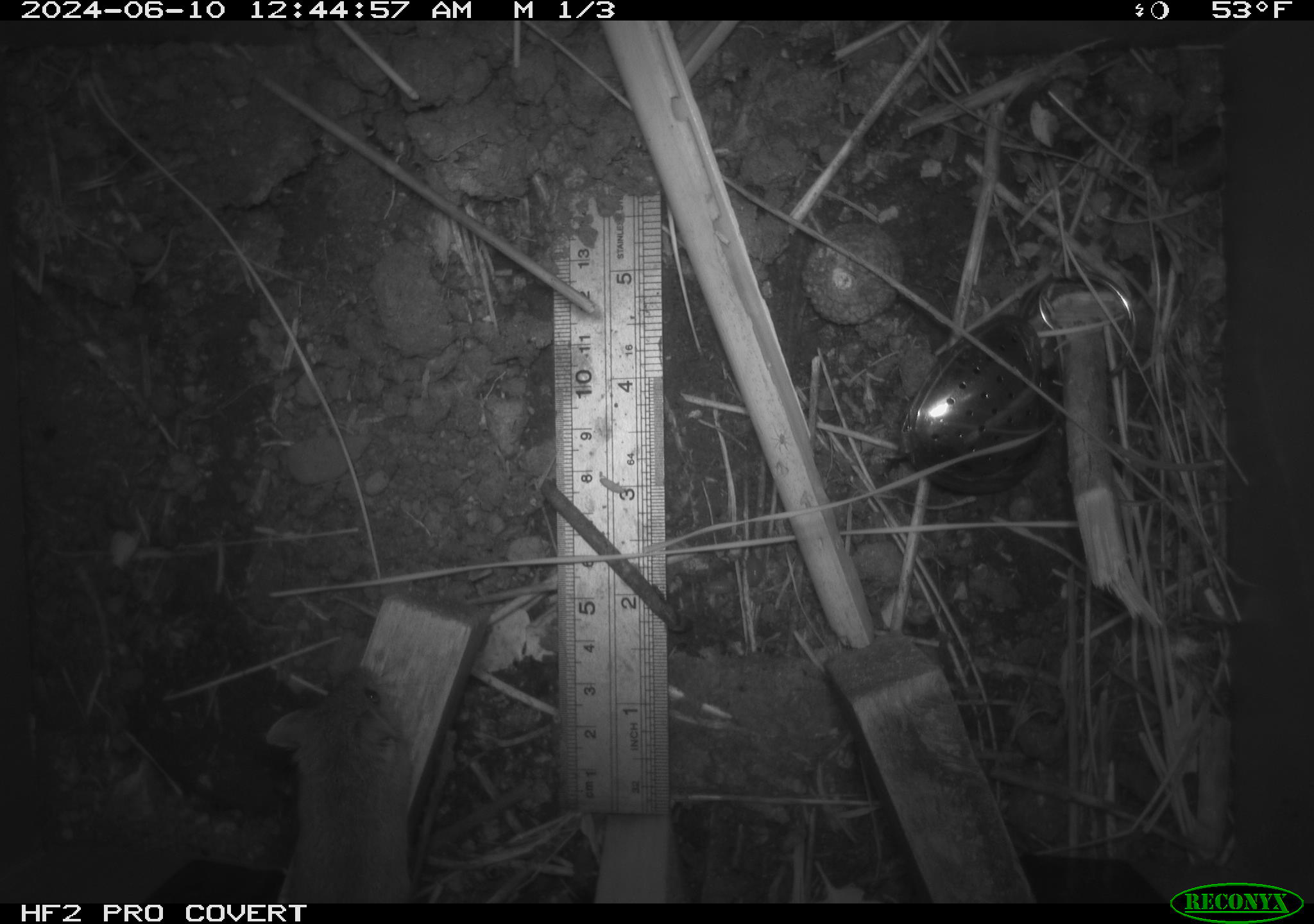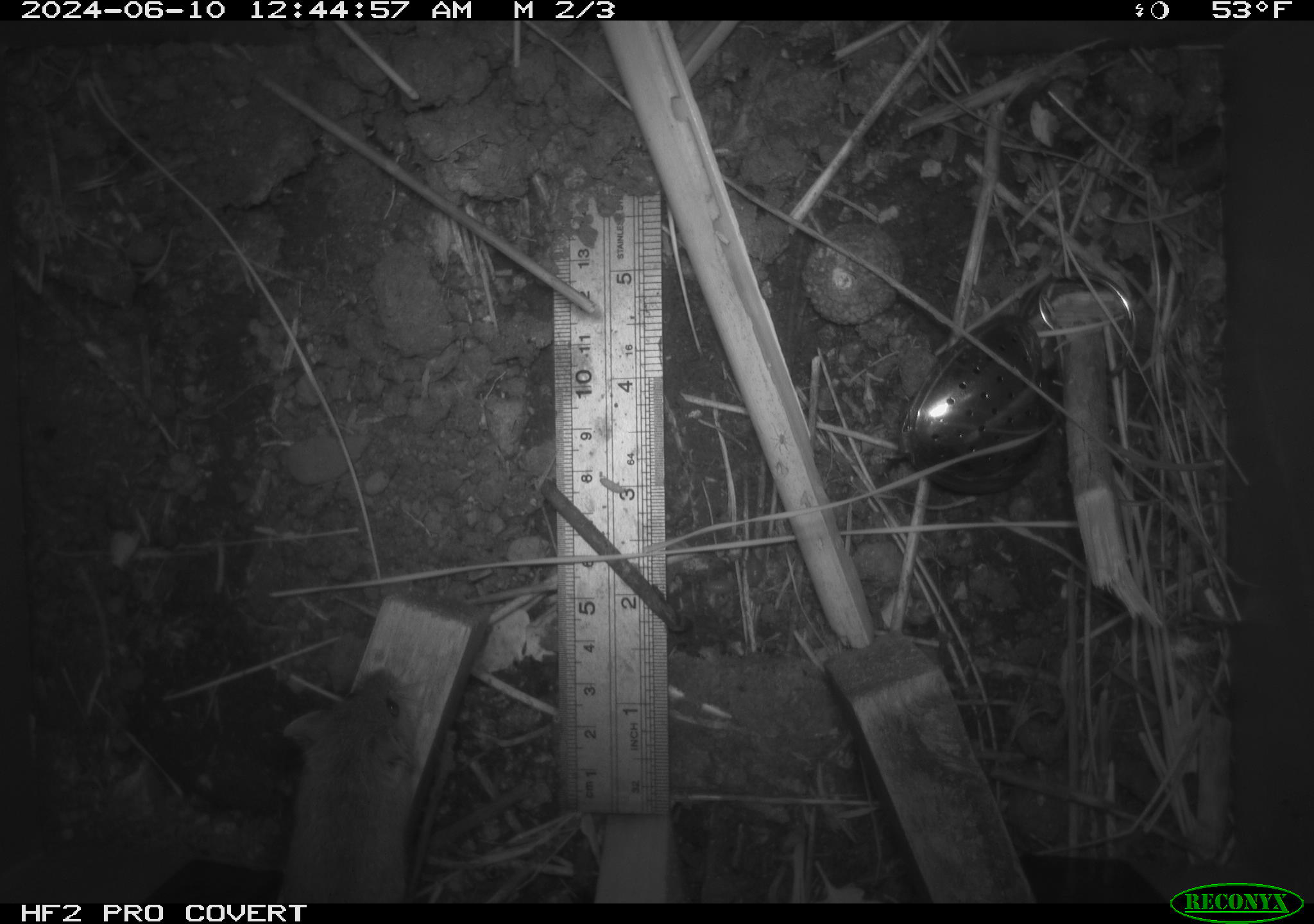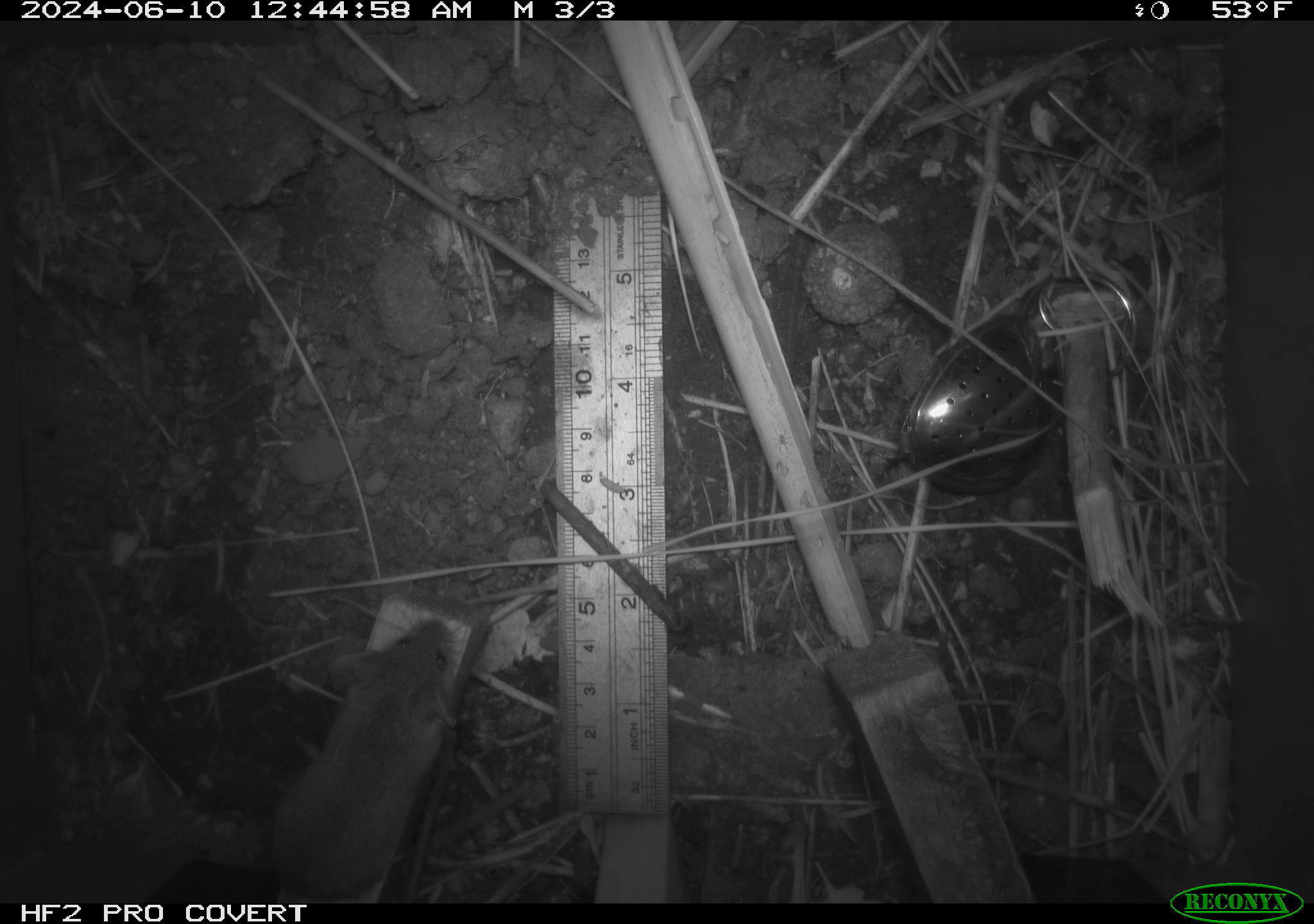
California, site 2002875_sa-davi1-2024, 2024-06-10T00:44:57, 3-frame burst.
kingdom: Animalia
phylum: Chordata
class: Mammalia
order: Rodentia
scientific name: Rodentia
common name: mouse species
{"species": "mouse species (Rodentia)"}